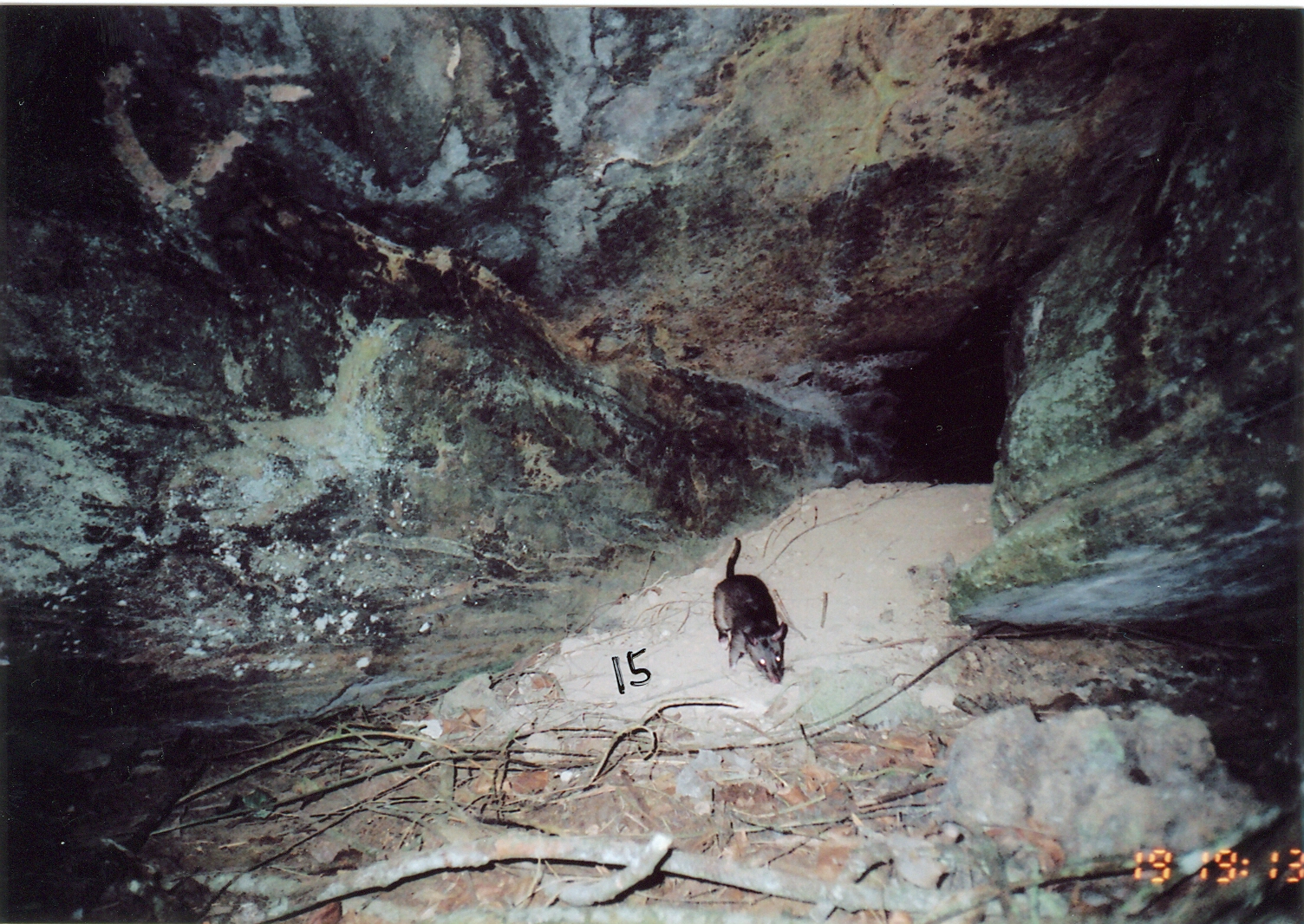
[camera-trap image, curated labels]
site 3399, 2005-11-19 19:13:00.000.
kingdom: Animalia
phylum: Chordata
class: Mammalia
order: Rodentia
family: Nesomyidae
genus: Cricetomys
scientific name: Cricetomys gambianus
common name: african giant pouched rat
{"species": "Cricetomys gambianus (african giant pouched rat)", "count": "1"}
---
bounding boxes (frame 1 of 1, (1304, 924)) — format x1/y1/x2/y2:
cricetomys gambianus: 710/534/791/687